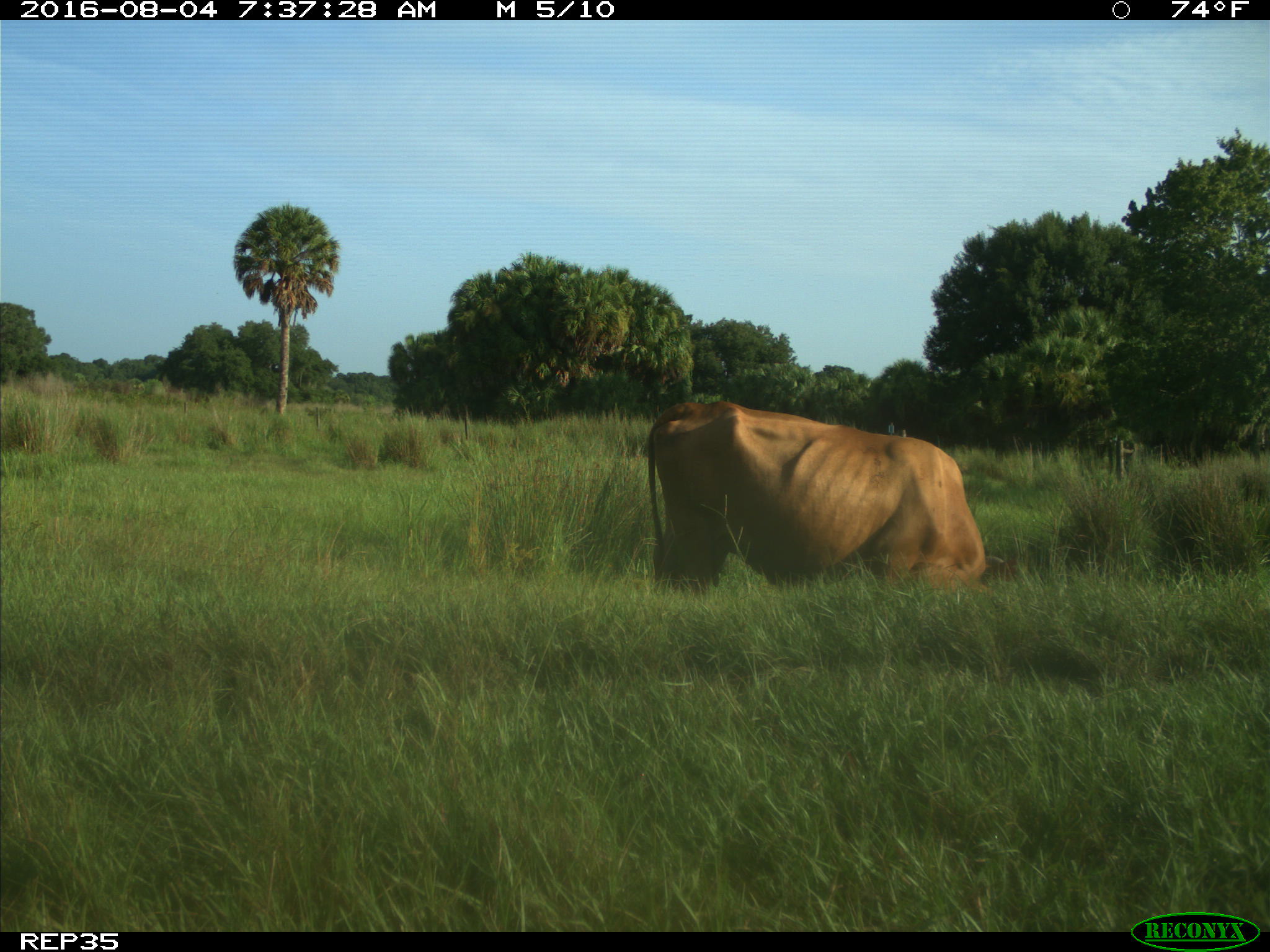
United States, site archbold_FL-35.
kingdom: Animalia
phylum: Chordata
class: Mammalia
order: Artiodactyla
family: Bovidae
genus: Bos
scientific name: Bos taurus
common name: domestic cow